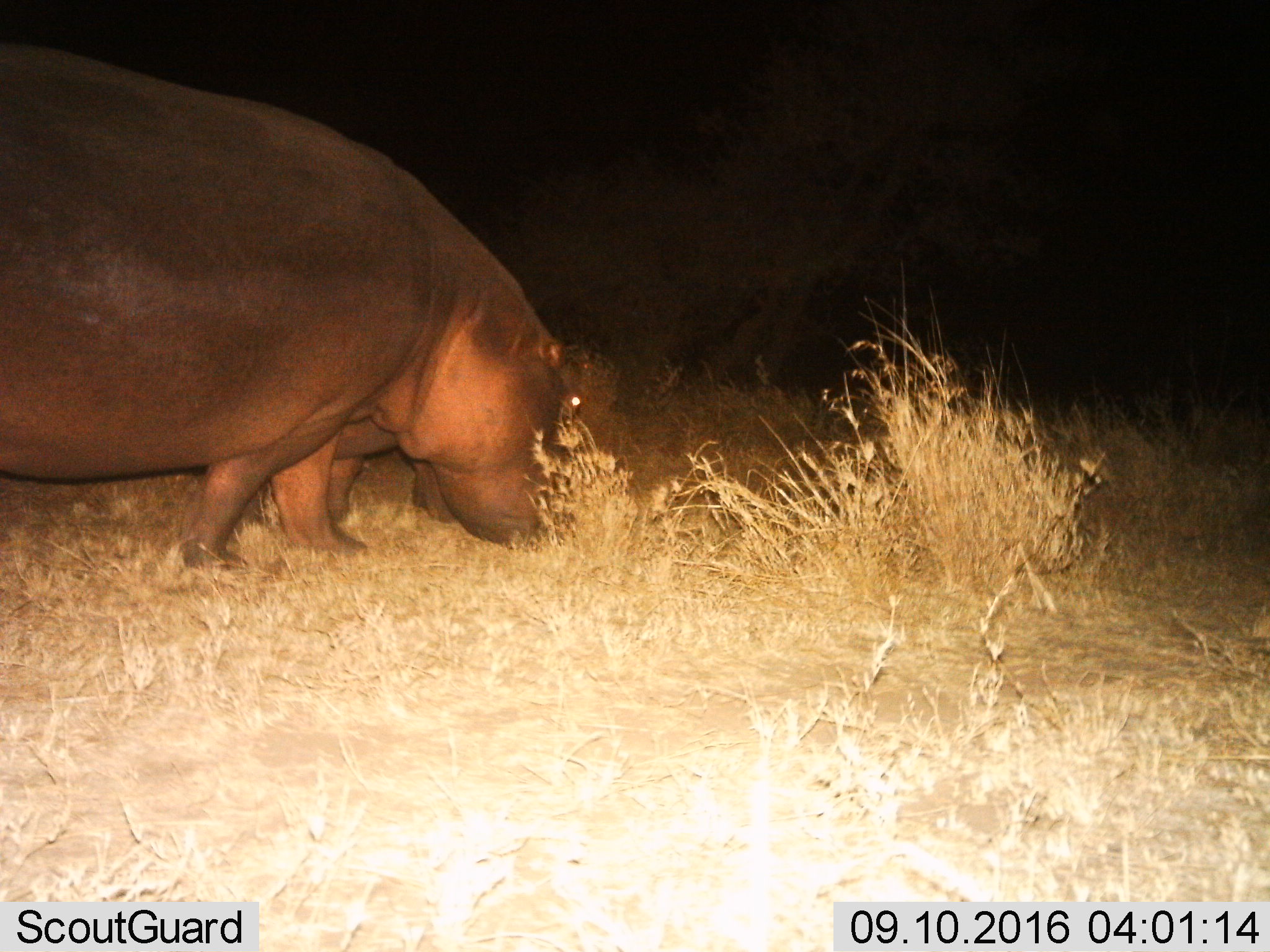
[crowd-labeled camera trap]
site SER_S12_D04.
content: unidentified animal